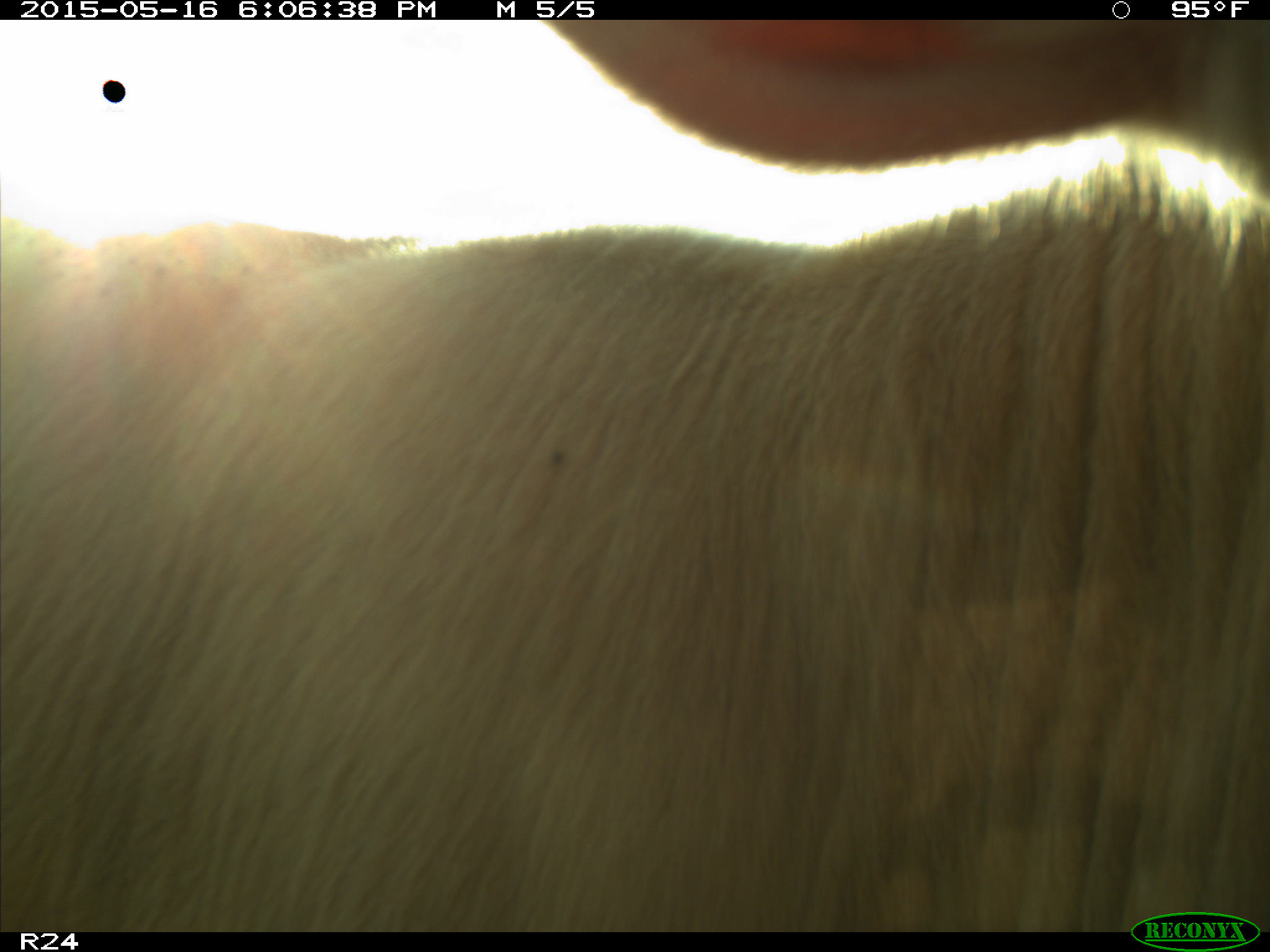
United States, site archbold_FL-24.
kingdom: Animalia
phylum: Chordata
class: Mammalia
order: Artiodactyla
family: Bovidae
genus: Bos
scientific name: Bos taurus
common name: domestic cow